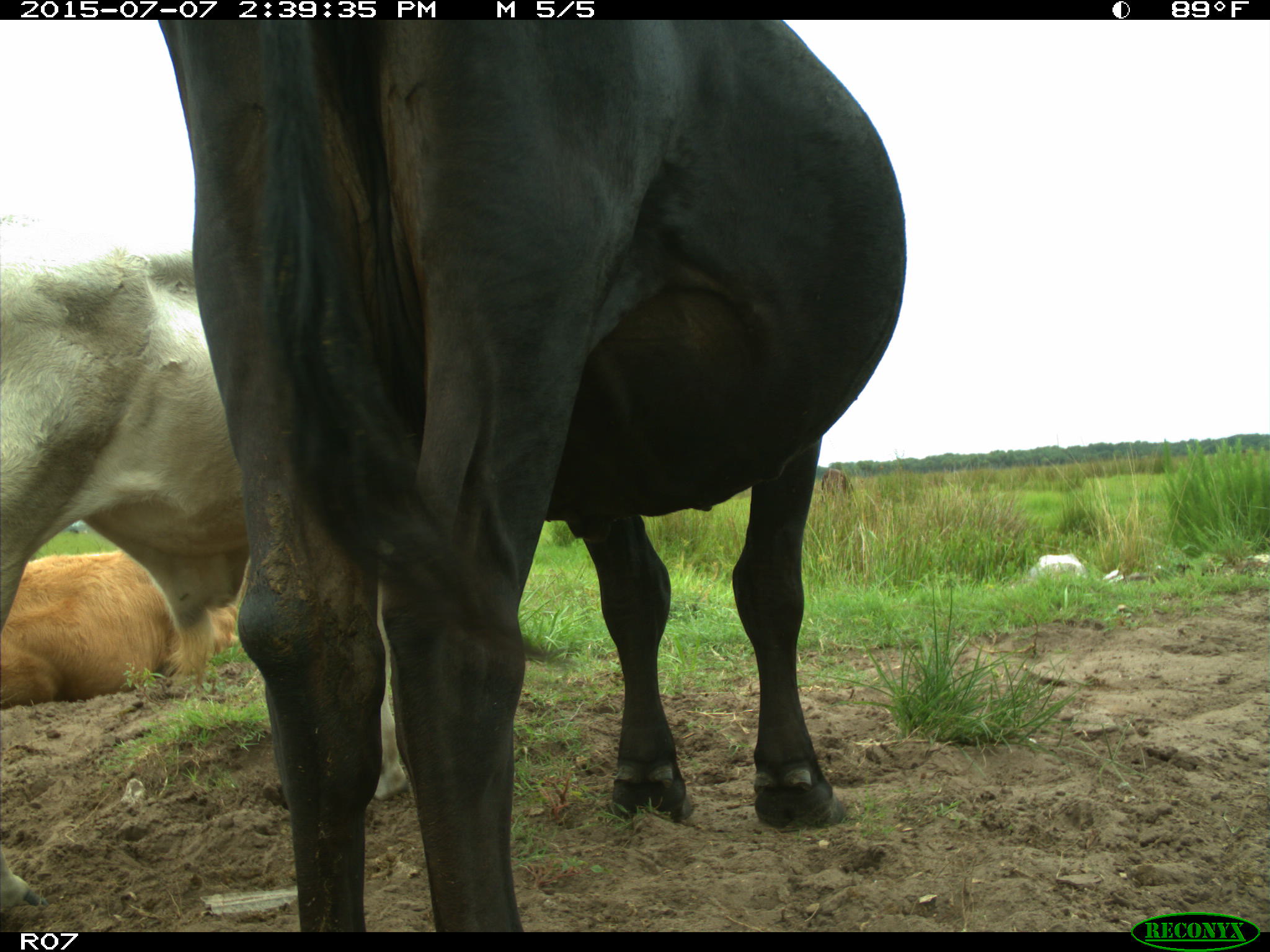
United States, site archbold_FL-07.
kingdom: Animalia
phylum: Chordata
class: Mammalia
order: Artiodactyla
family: Bovidae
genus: Bos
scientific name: Bos taurus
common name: domestic cow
Bos taurus (domestic cow).